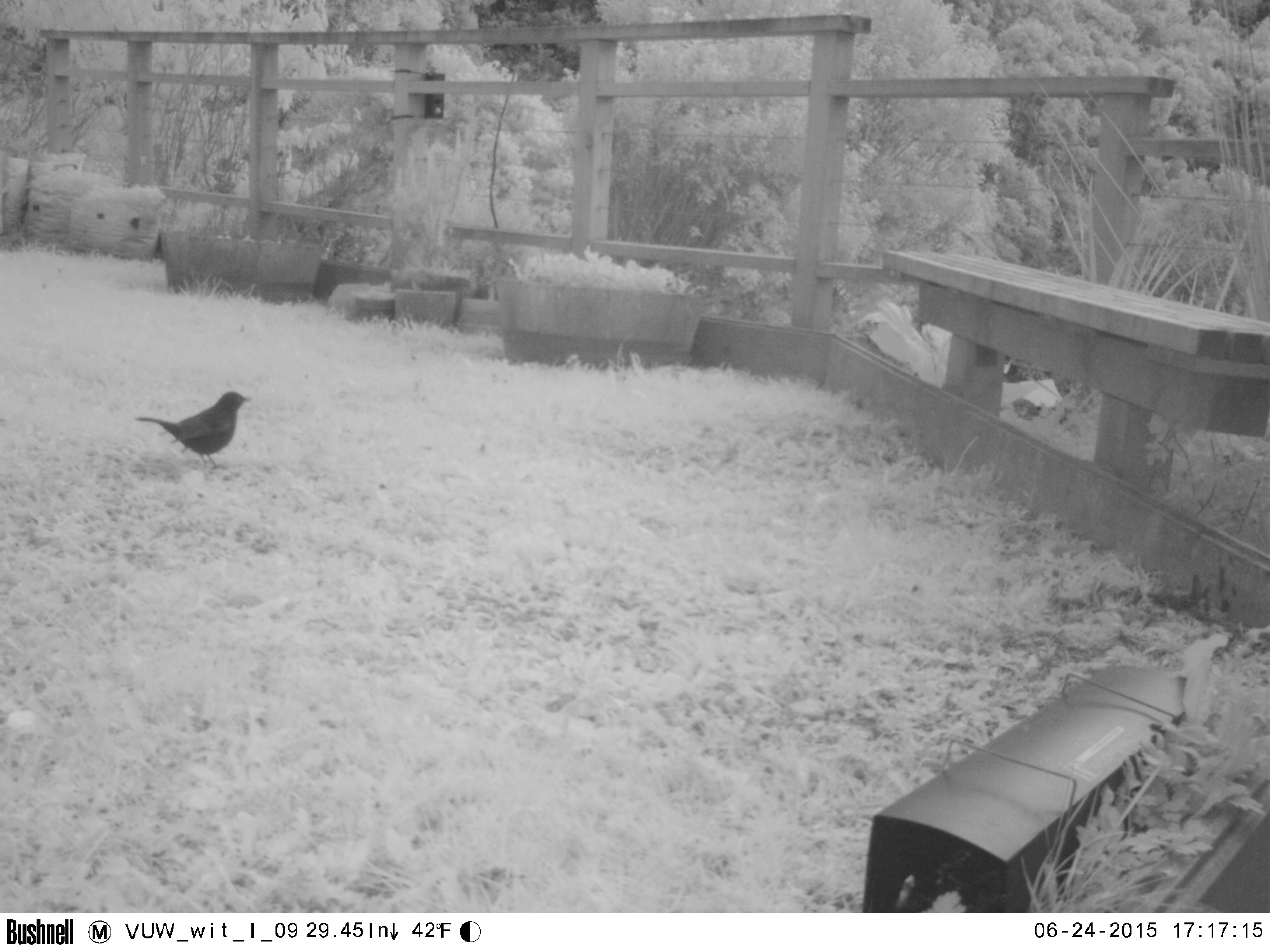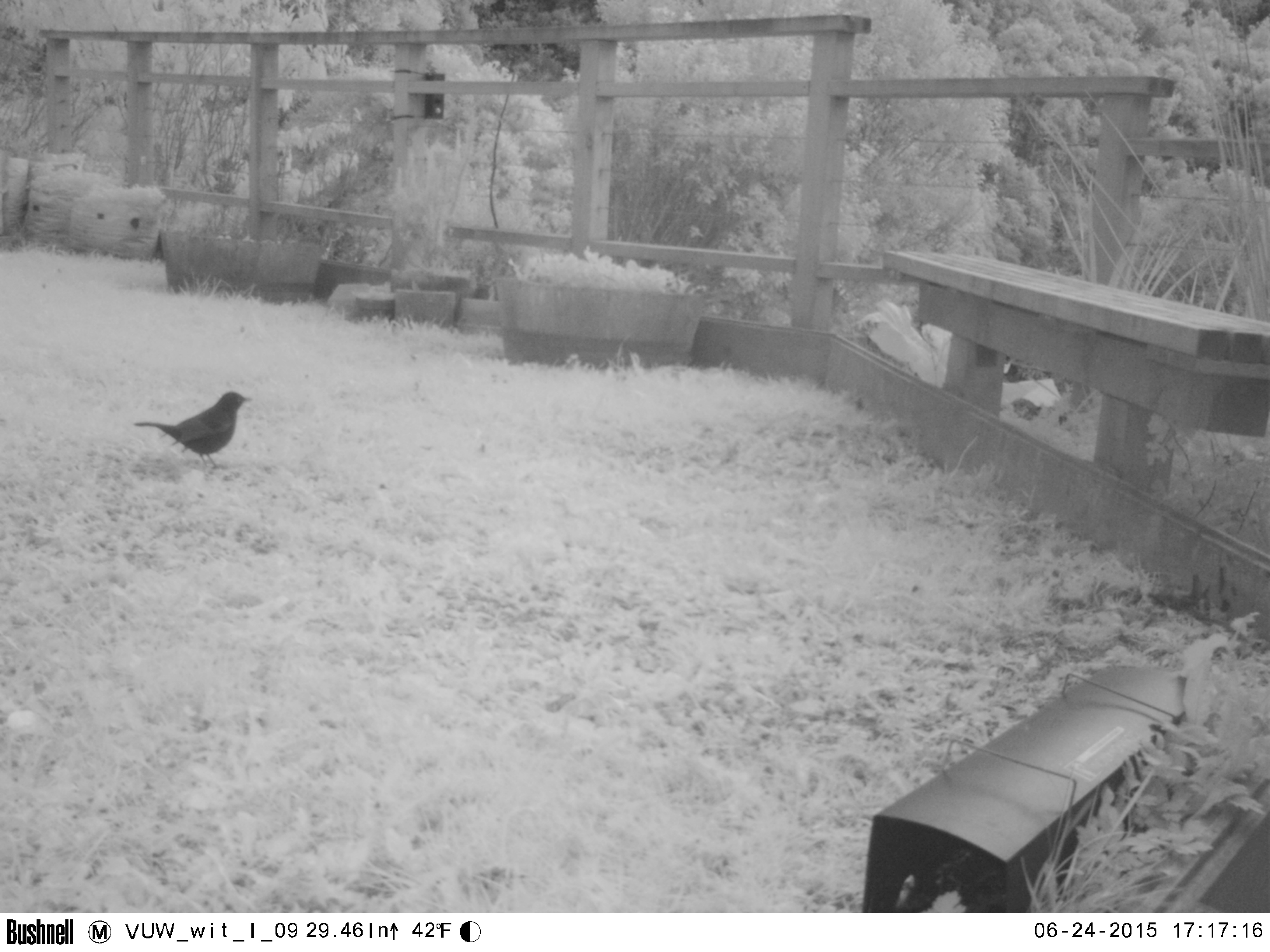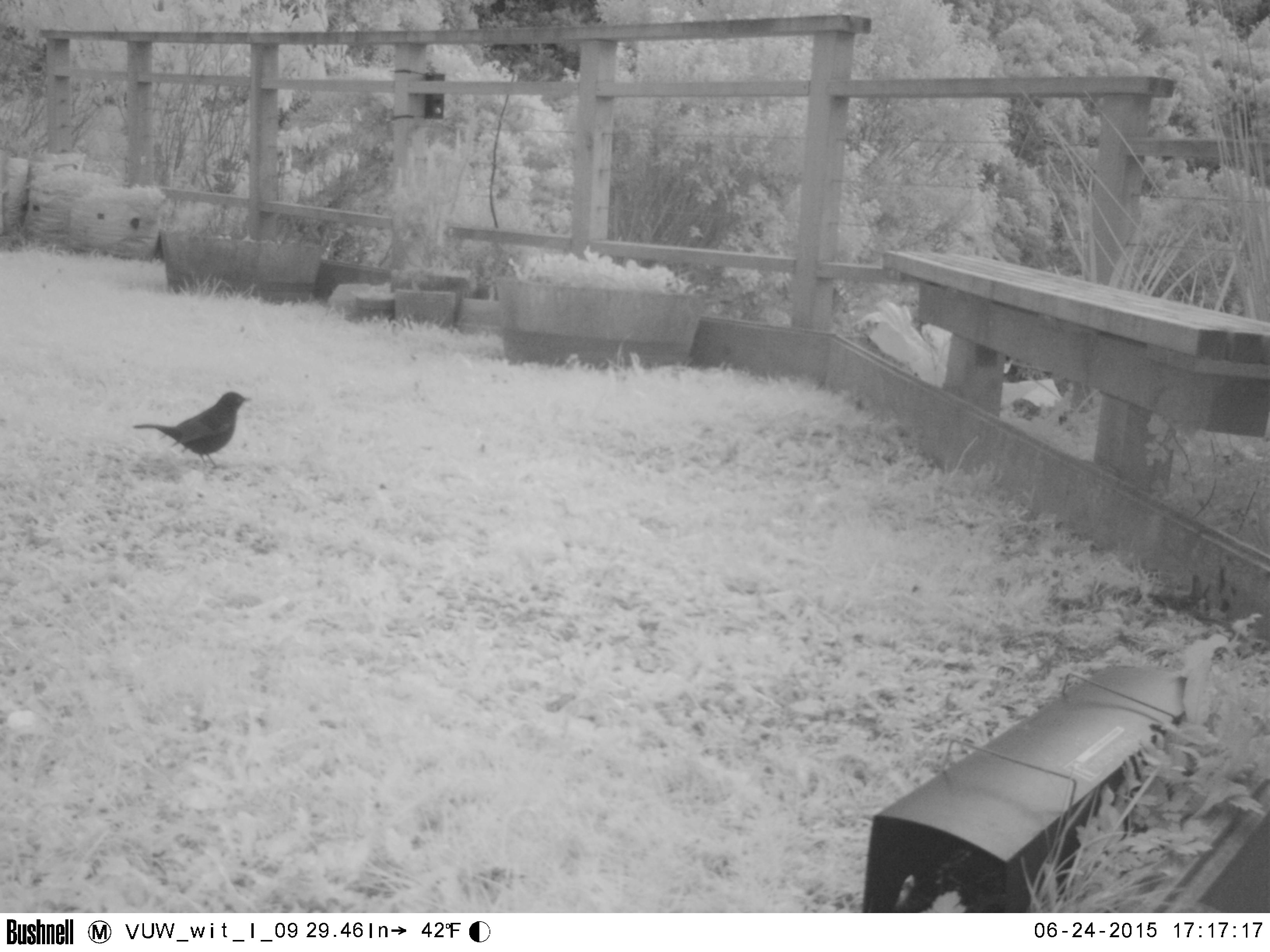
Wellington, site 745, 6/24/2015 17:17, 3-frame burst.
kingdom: Animalia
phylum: Chordata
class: Aves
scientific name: Aves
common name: bird